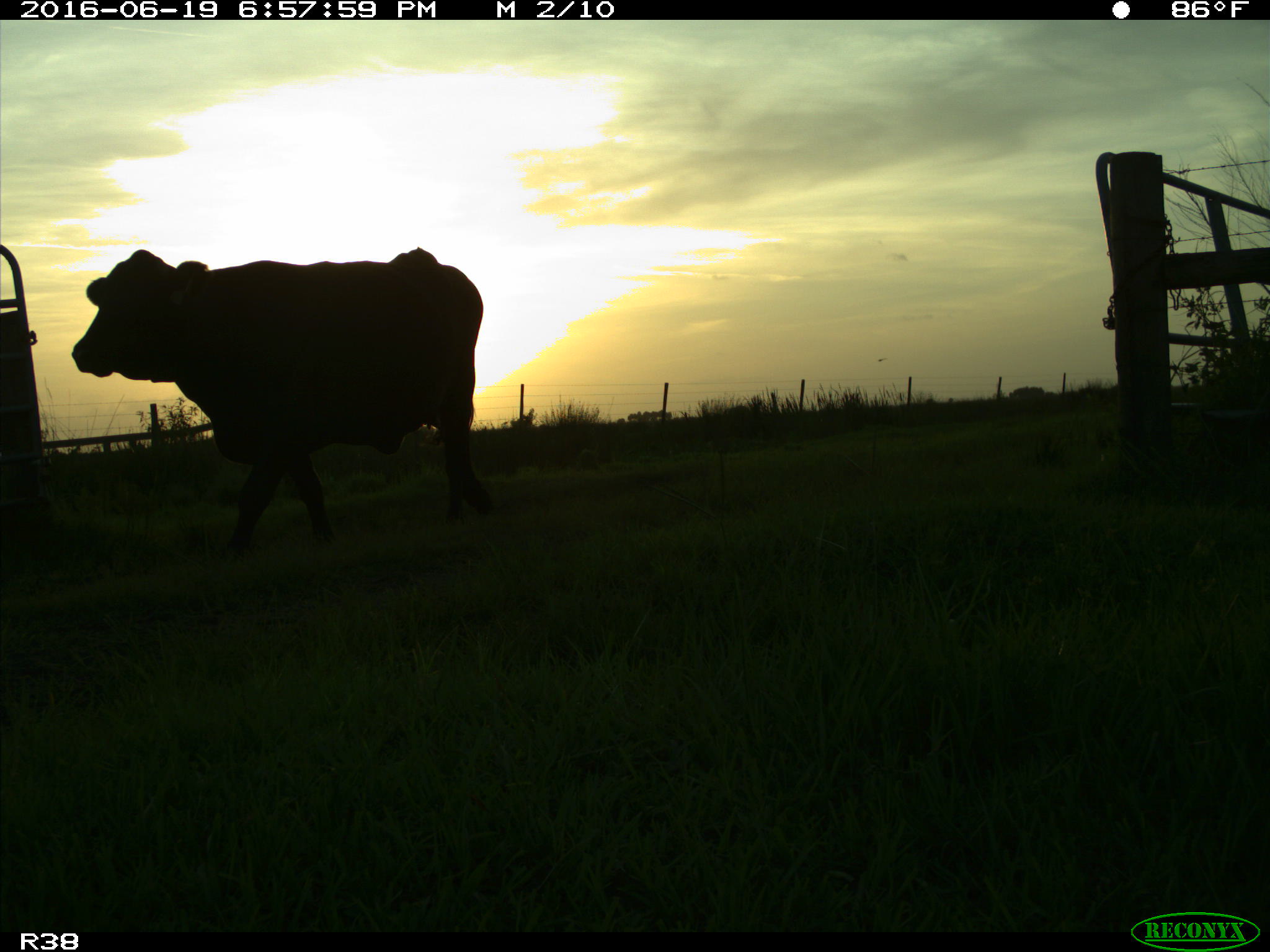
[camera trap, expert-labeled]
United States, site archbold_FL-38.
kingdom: Animalia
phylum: Chordata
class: Mammalia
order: Artiodactyla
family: Bovidae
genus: Bos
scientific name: Bos taurus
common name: domestic cow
Bos taurus (domestic cow).